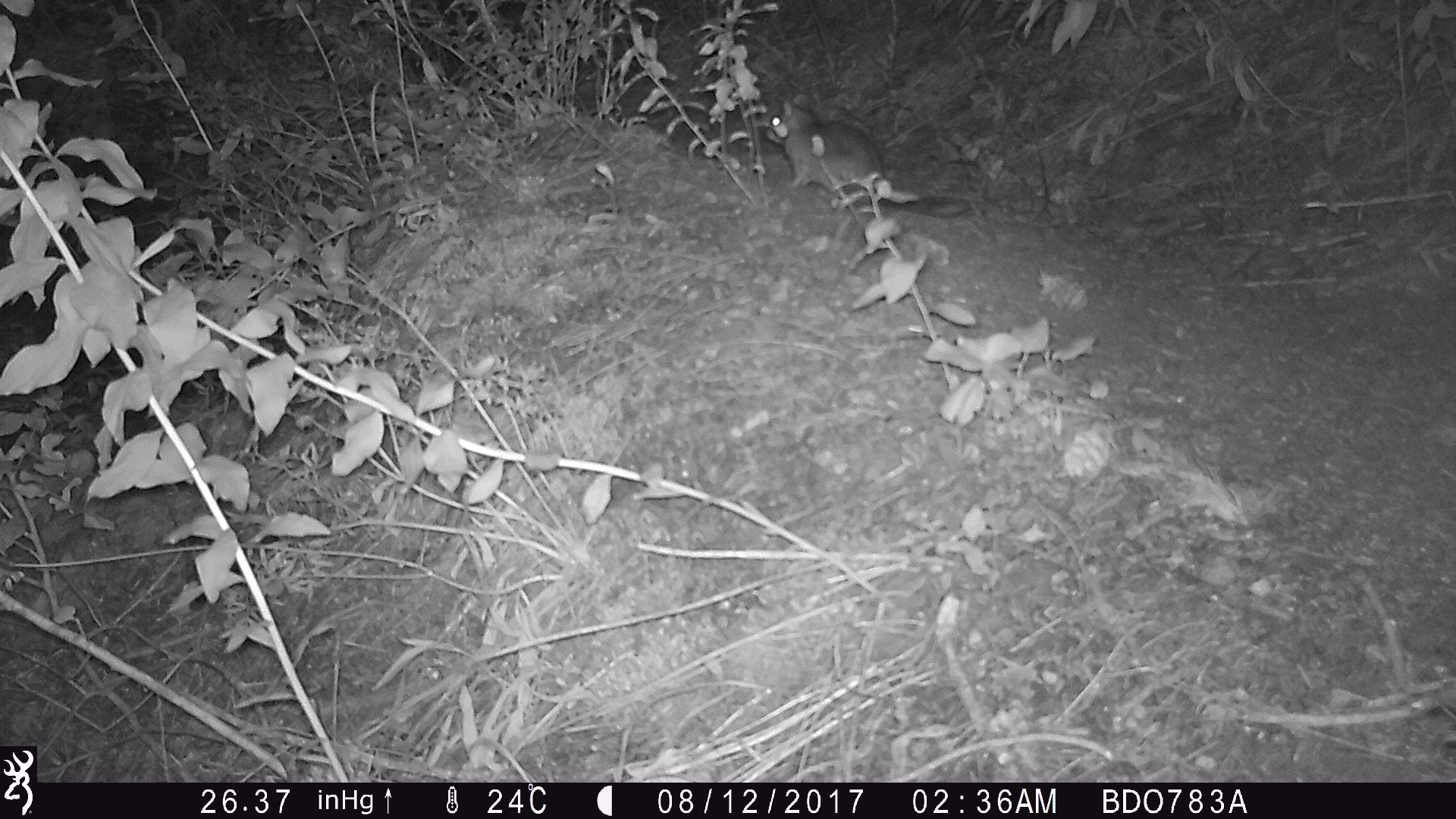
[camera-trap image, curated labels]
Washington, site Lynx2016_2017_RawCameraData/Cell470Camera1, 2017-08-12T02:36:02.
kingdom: Animalia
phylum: Chordata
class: Mammalia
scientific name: Mammalia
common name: small mammal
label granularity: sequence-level